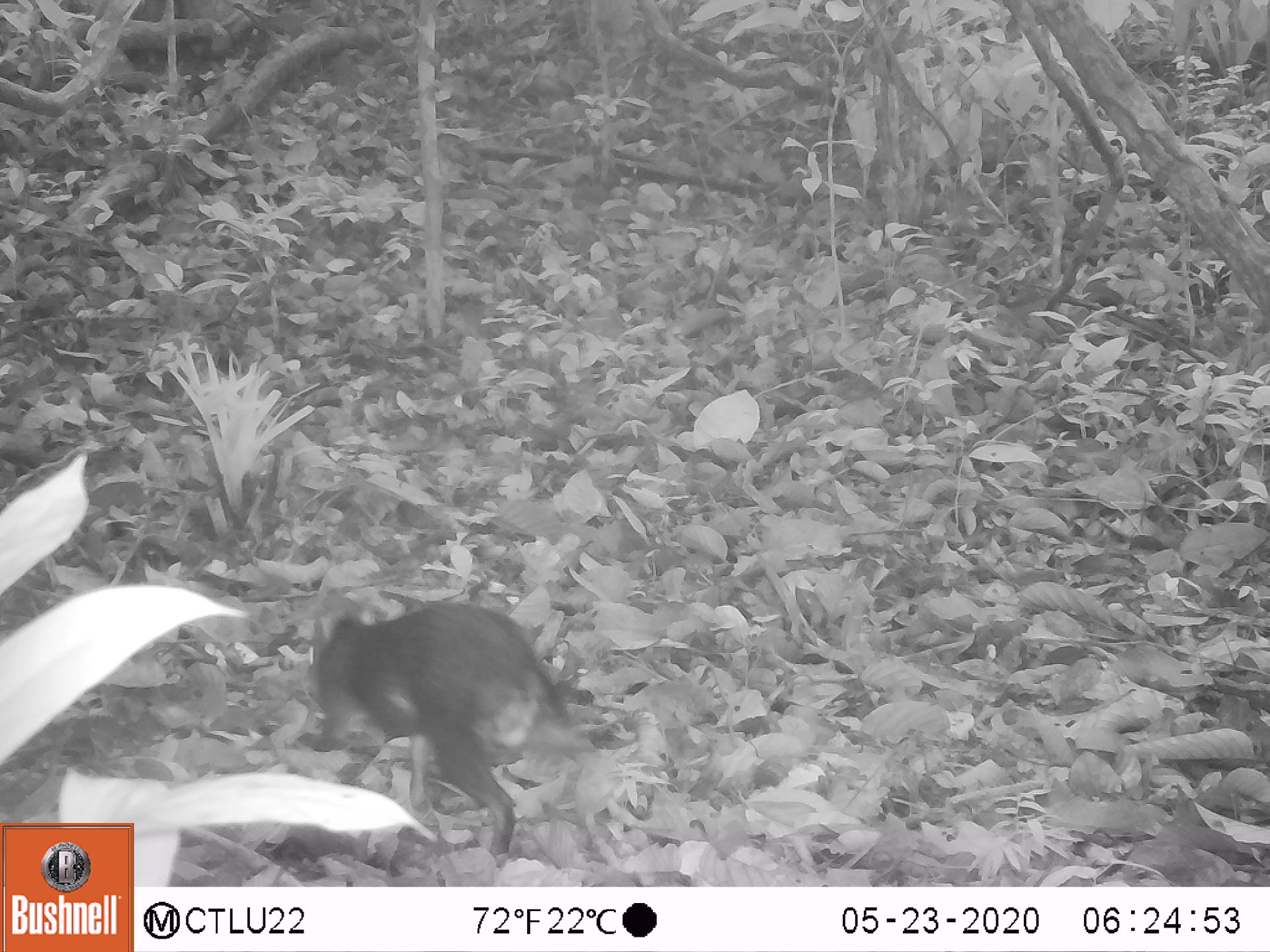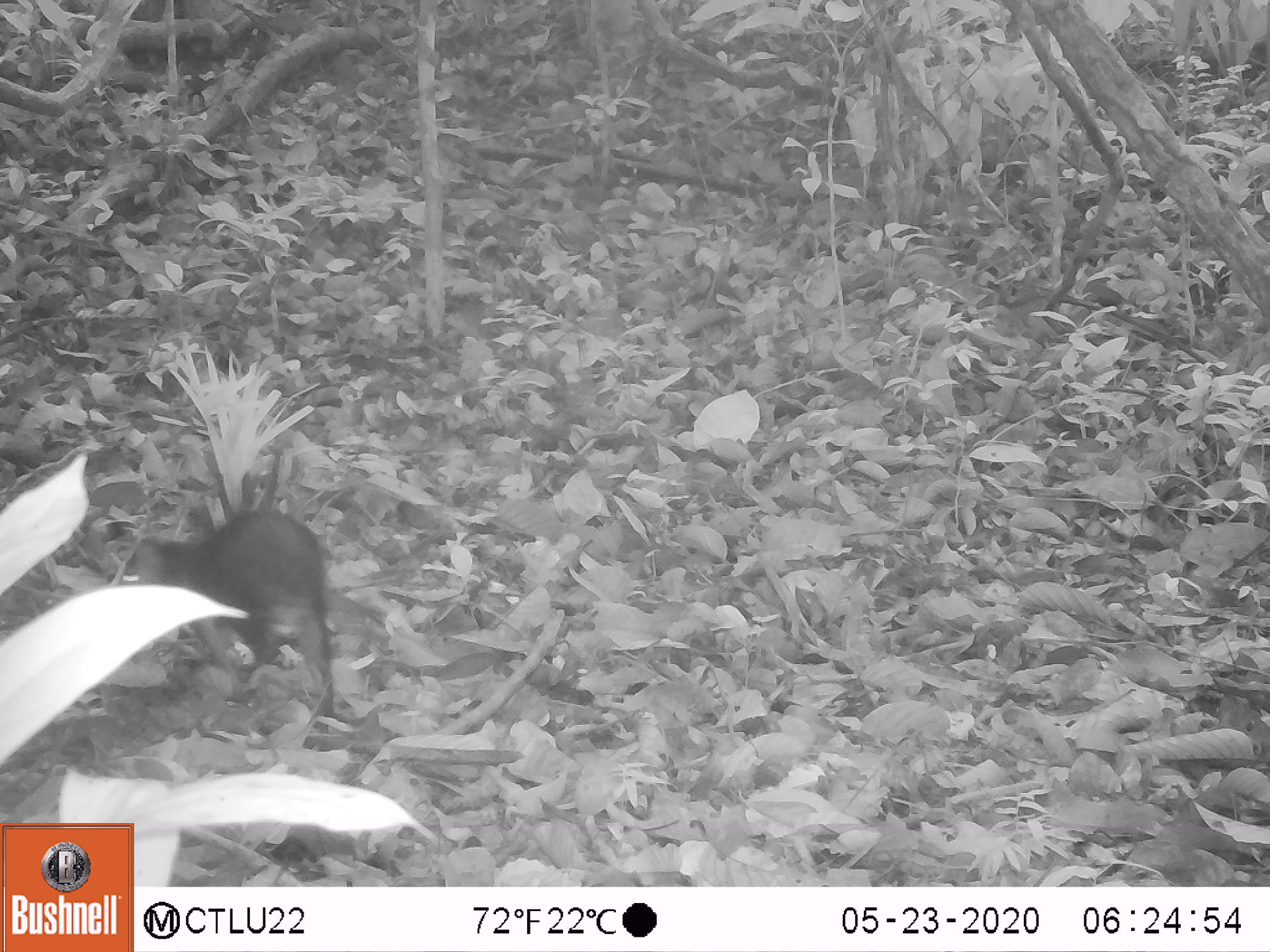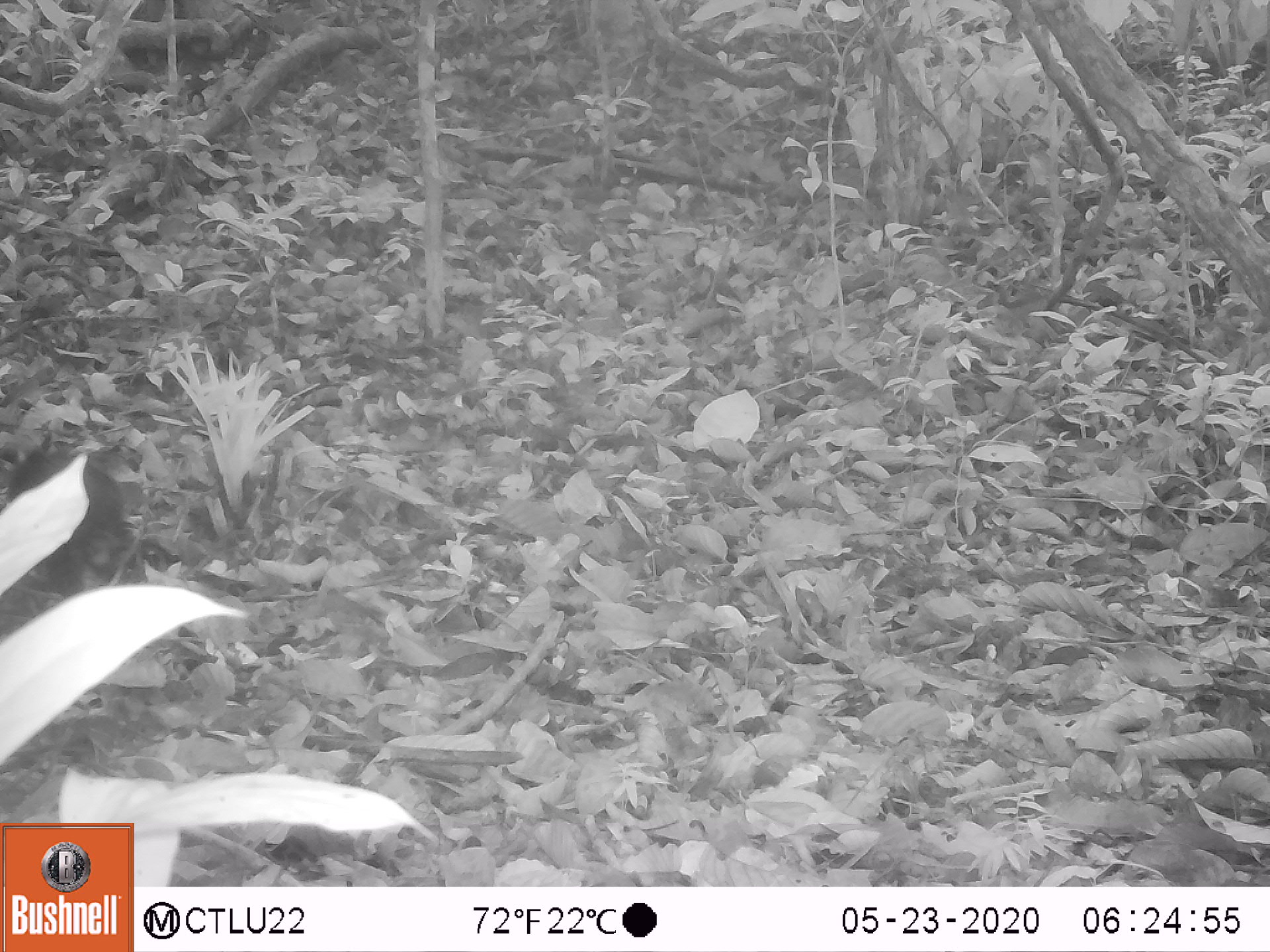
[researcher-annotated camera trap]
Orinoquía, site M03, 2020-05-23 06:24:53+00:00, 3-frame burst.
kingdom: Animalia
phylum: Chordata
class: Mammalia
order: Rodentia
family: Dasyproctidae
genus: Dasyprocta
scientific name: Dasyprocta fuliginosa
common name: black agouti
Black agouti (Dasyprocta fuliginosa).